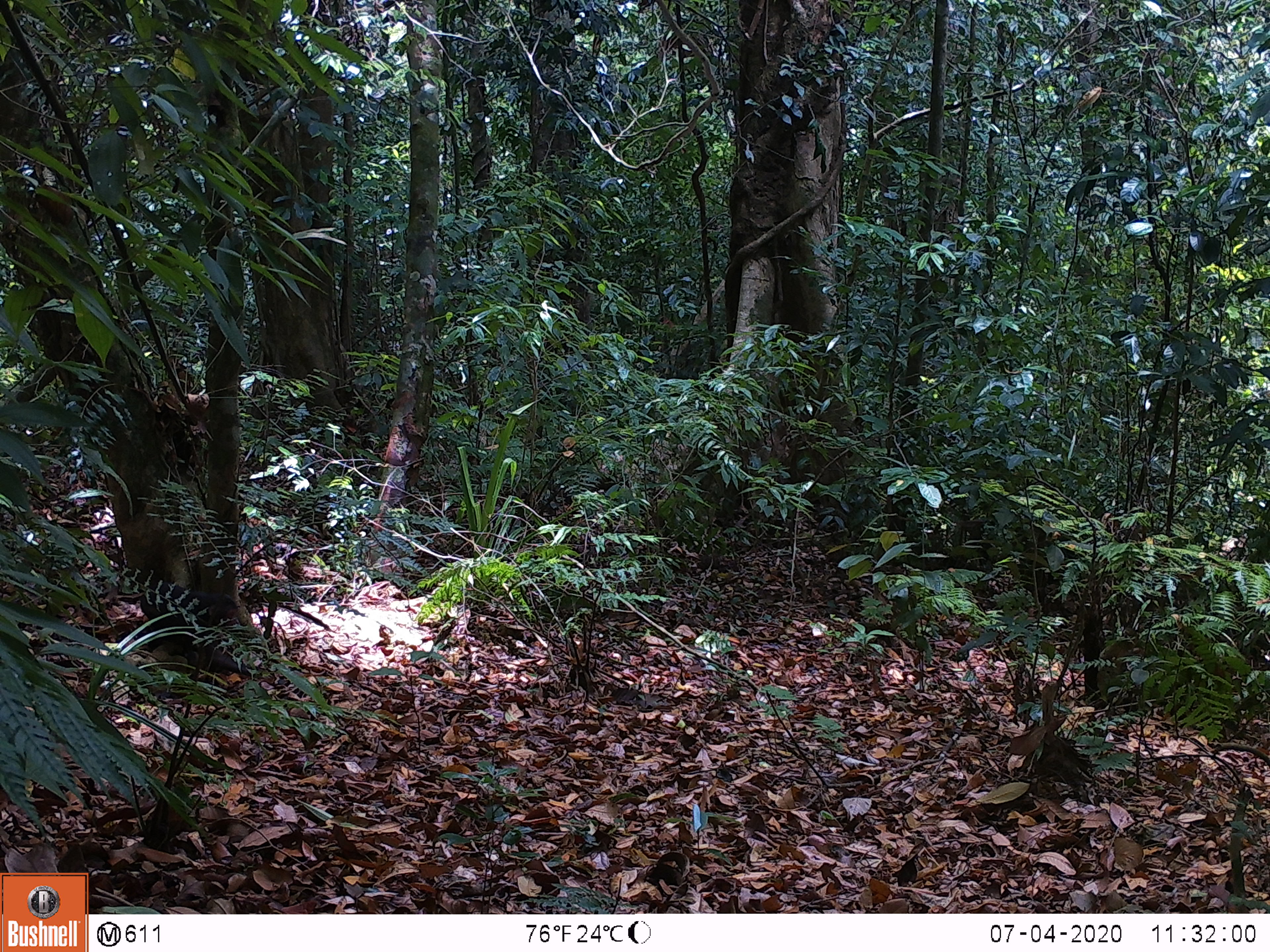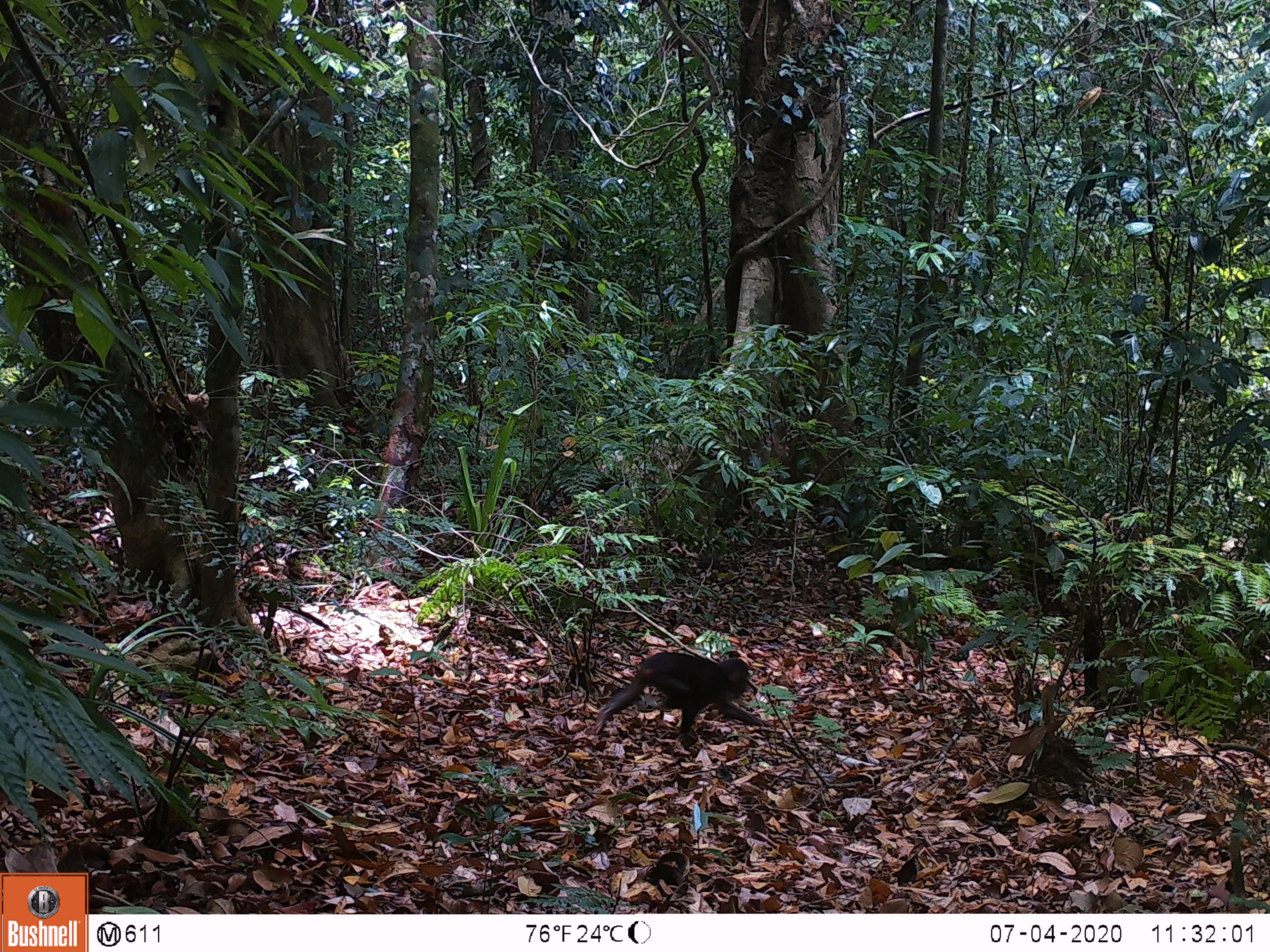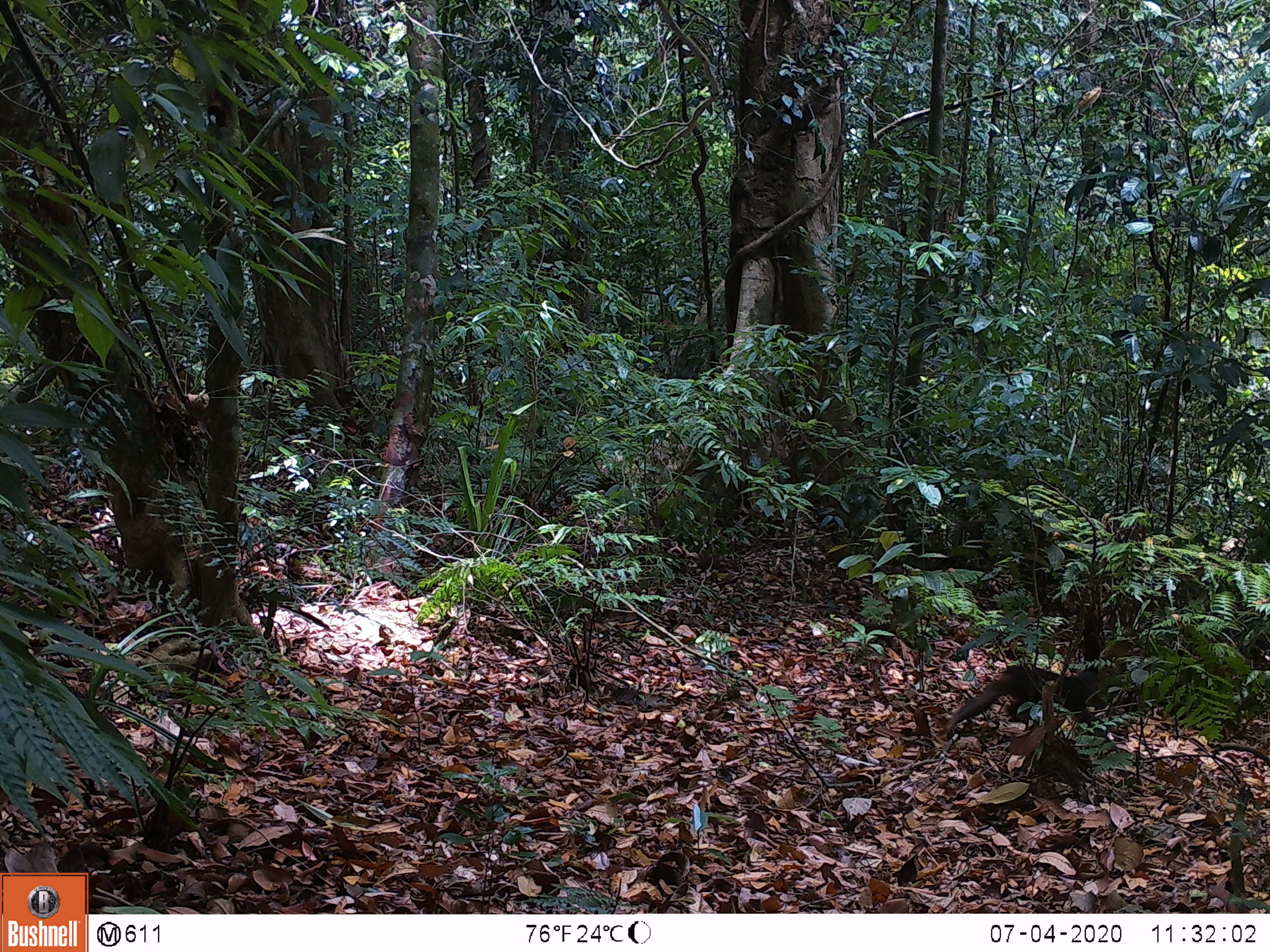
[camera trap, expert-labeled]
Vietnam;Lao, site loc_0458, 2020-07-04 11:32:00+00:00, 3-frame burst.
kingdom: Animalia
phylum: Chordata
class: Mammalia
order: Primates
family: Cercopithecidae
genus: Macaca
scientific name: Macaca arctoides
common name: stump-tailed macaque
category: stump tailed macaque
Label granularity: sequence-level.